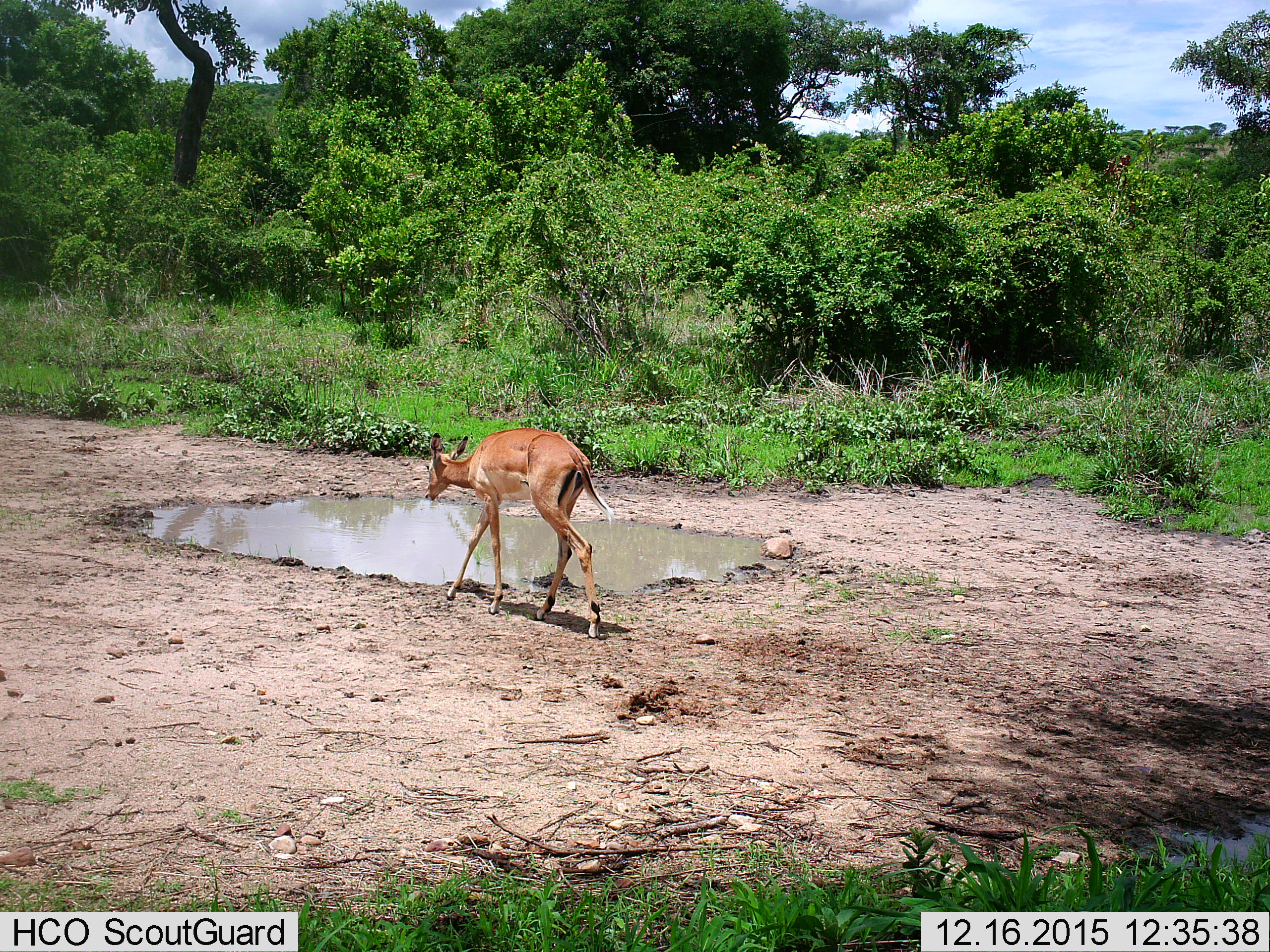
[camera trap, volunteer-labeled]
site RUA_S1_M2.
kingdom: Animalia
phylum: Chordata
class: Mammalia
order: Artiodactyla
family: Bovidae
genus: Aepyceros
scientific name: Aepyceros melampus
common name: impala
Impala (Aepyceros melampus), count 1. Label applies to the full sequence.